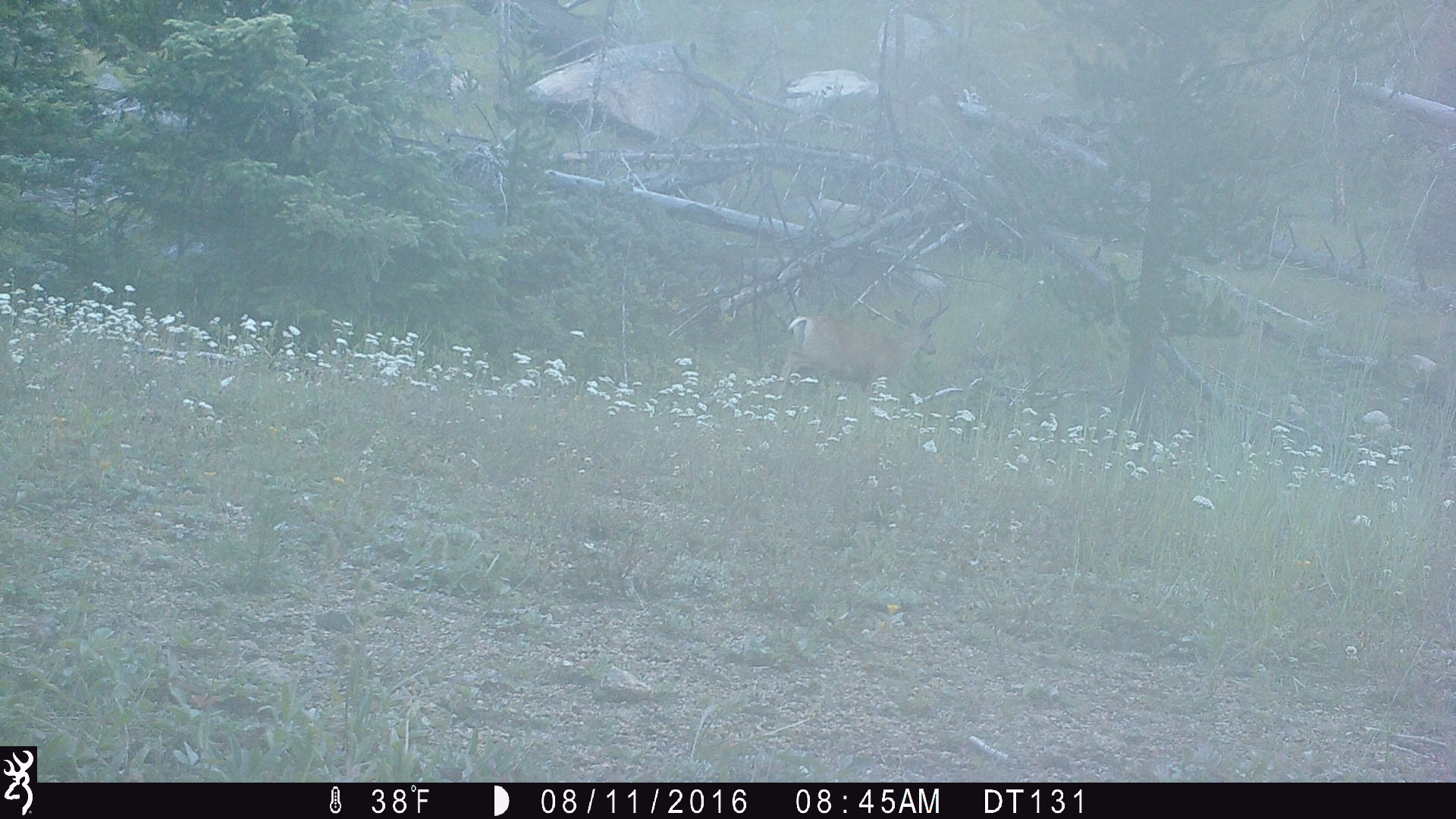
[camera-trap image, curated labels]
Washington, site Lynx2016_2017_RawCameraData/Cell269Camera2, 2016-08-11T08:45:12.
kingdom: Animalia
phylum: Chordata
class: Mammalia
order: Artiodactyla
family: Cervidae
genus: Odocoileus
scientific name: Odocoileus hemionus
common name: mule deer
Odocoileus hemionus (mule deer). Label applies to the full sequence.